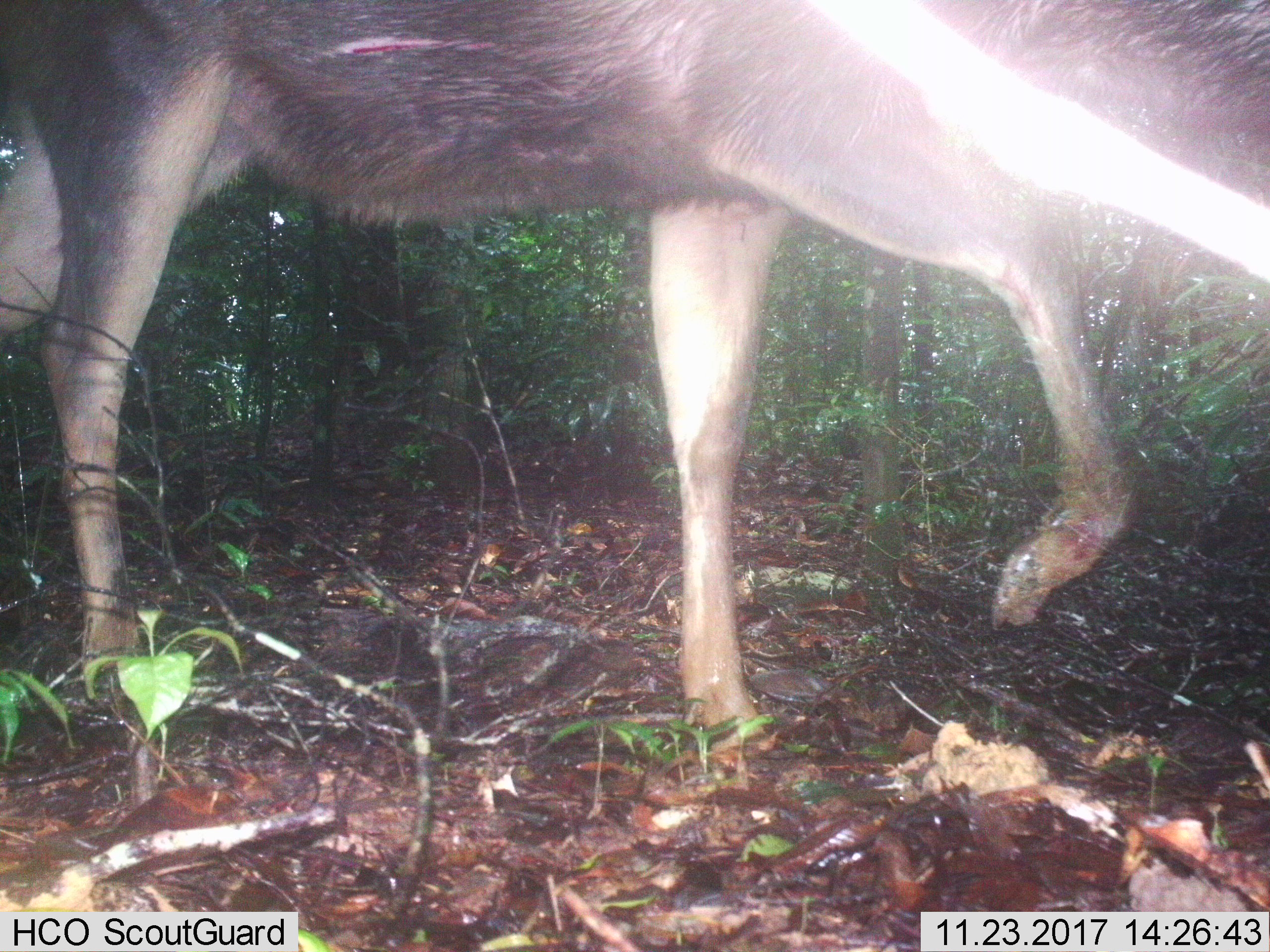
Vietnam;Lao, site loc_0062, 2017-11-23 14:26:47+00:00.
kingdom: Animalia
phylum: Chordata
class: Mammalia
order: Artiodactyla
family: Cervidae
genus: Rusa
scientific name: Rusa unicolor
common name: sambar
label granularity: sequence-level